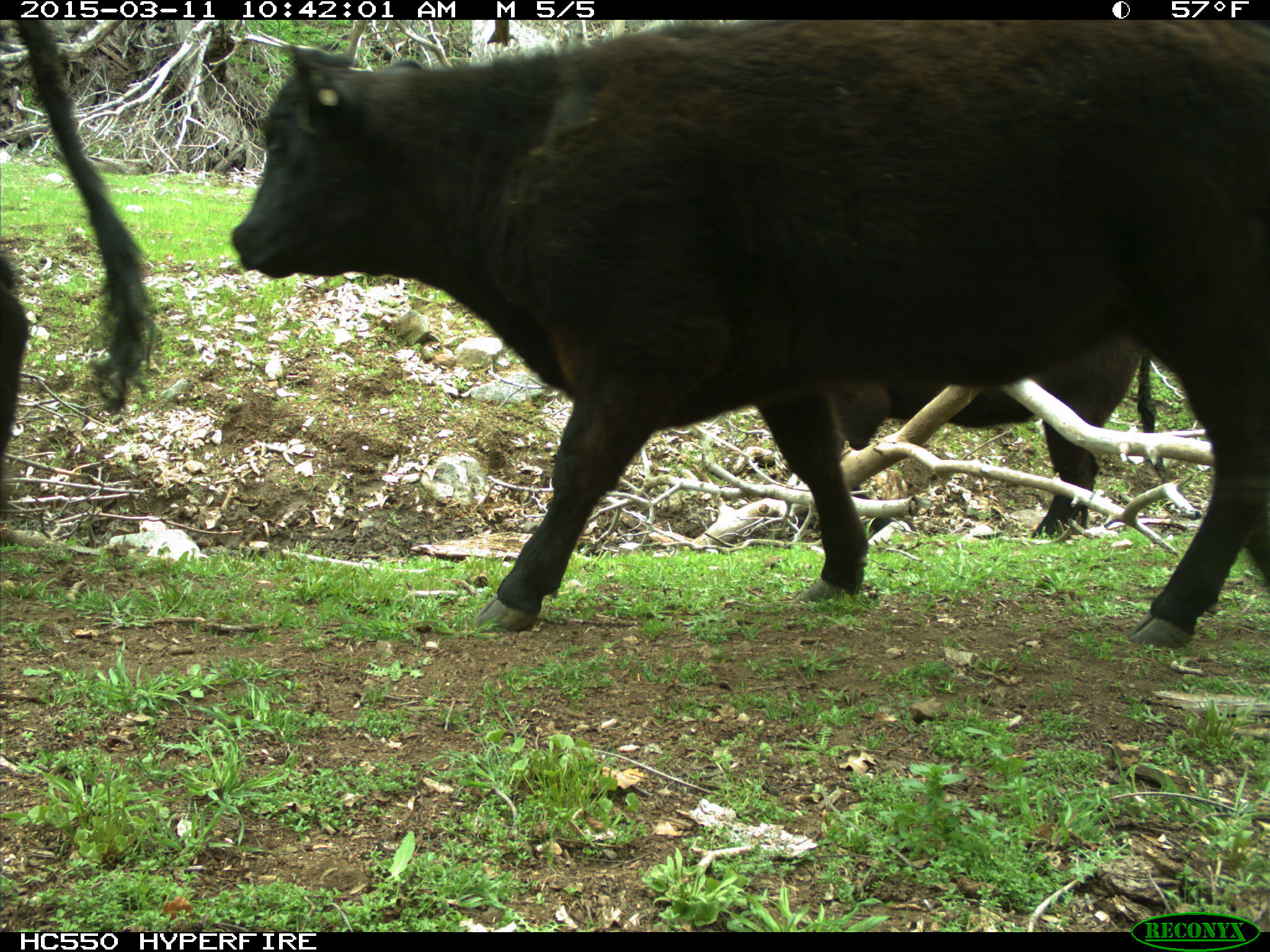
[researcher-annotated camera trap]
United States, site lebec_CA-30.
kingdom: Animalia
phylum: Chordata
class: Mammalia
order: Artiodactyla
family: Bovidae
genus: Bos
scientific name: Bos taurus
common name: domestic cow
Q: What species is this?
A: Bos taurus (domestic cow).